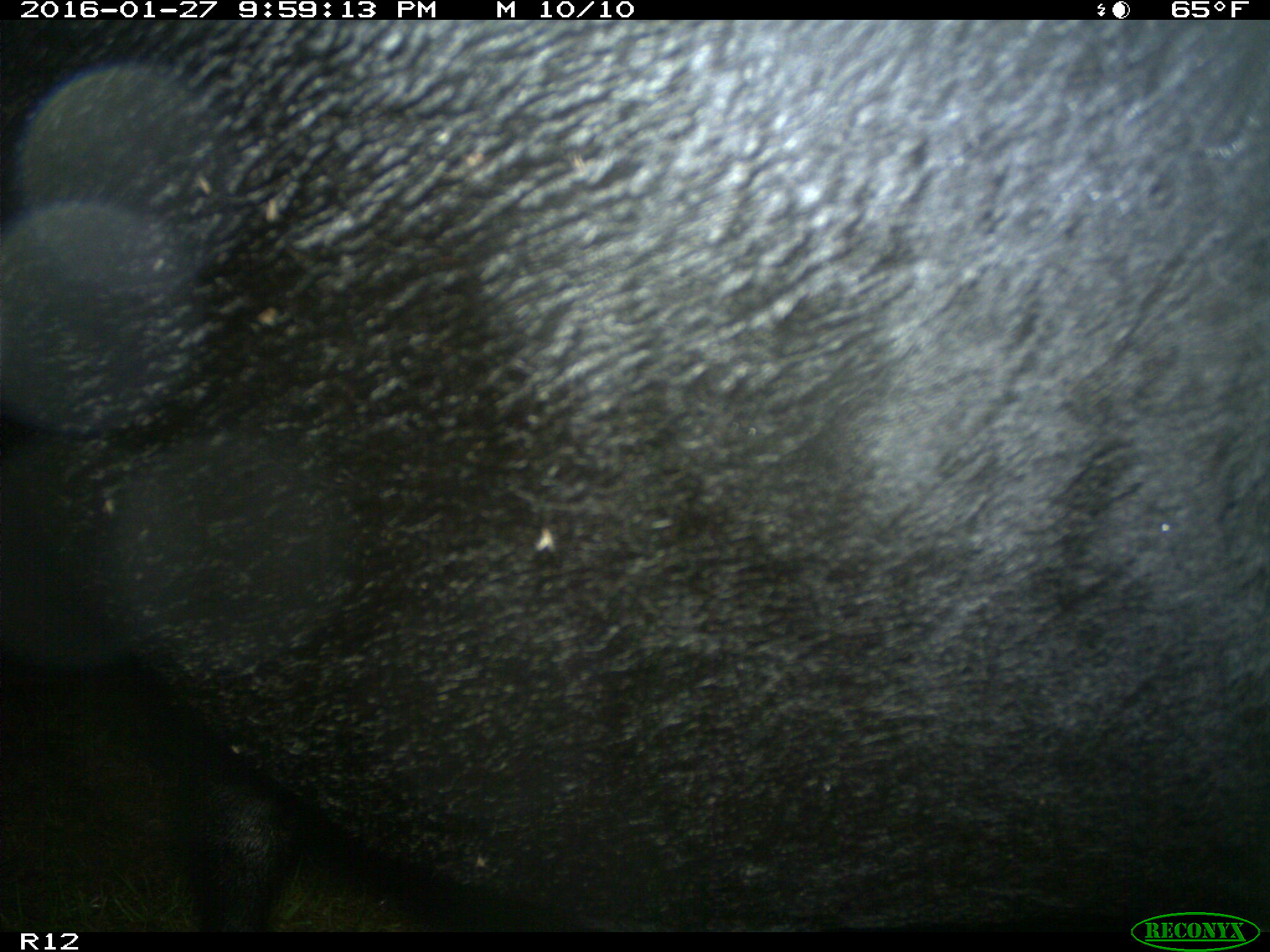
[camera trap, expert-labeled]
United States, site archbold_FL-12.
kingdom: Animalia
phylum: Chordata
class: Mammalia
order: Artiodactyla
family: Bovidae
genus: Bos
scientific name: Bos taurus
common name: domestic cow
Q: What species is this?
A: Bos taurus (domestic cow).